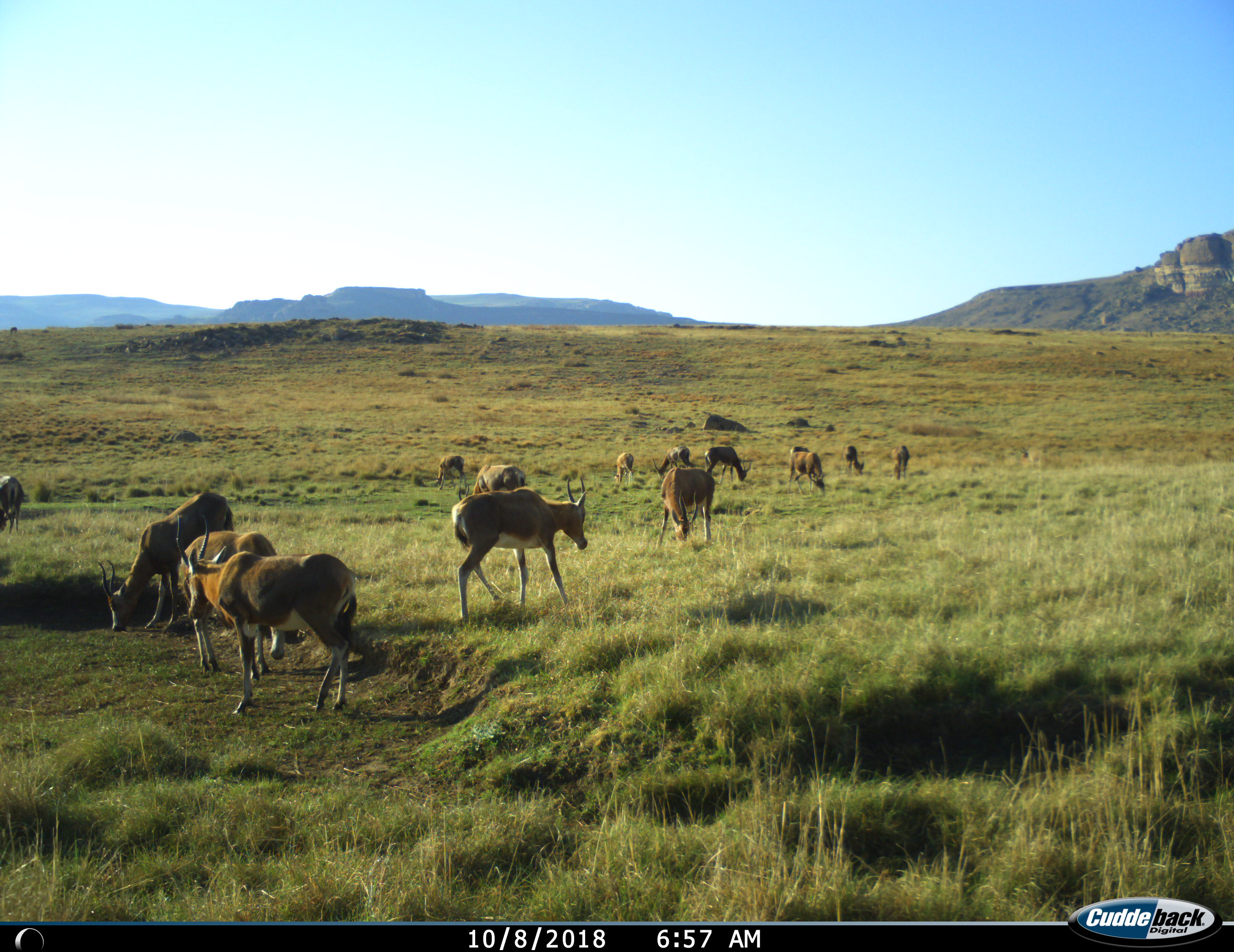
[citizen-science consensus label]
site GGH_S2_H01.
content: unidentified animal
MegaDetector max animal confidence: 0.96